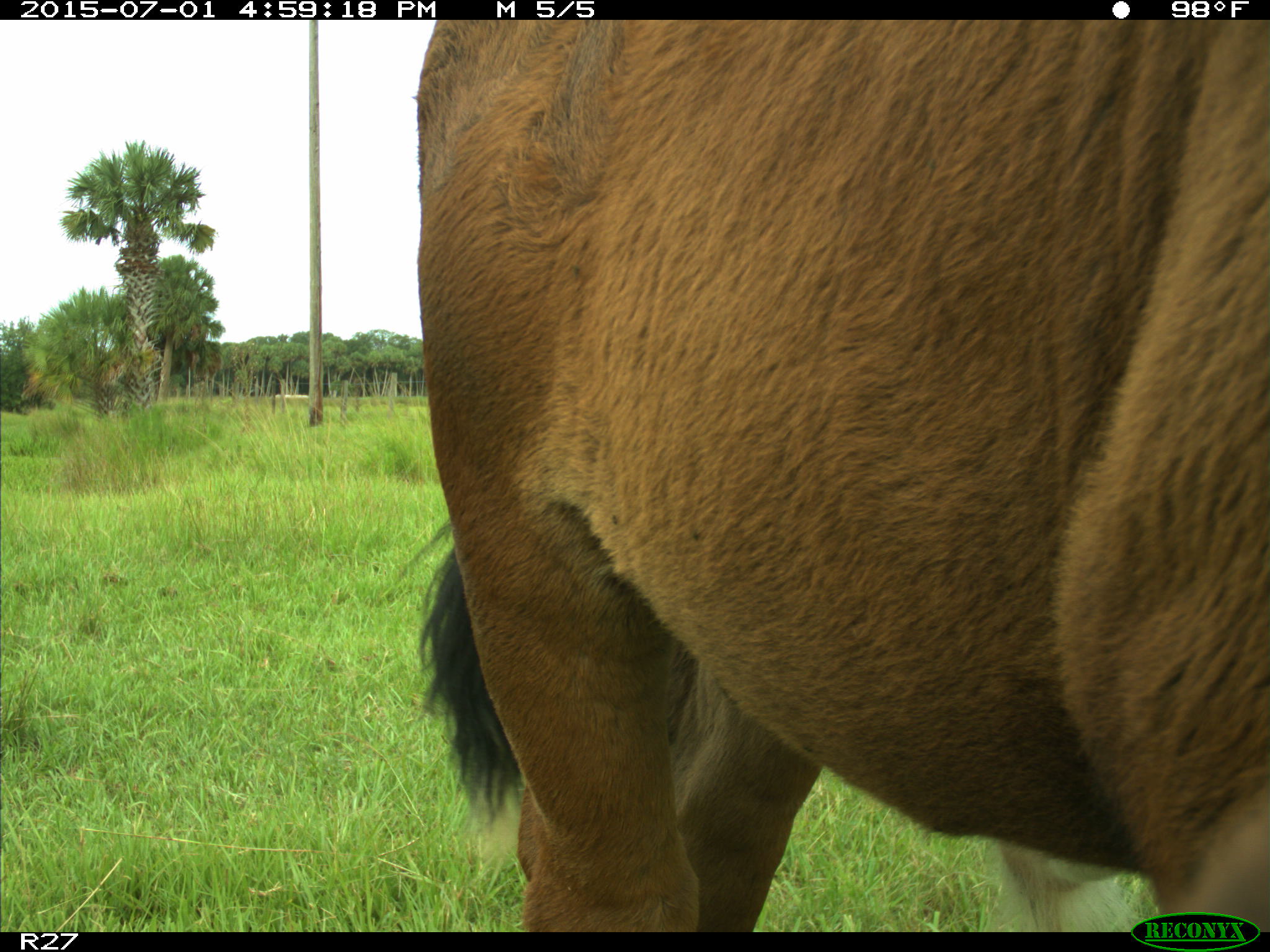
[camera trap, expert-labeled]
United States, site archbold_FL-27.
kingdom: Animalia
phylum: Chordata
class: Mammalia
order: Artiodactyla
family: Bovidae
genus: Bos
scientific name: Bos taurus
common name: domestic cow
Bos taurus (domestic cow).